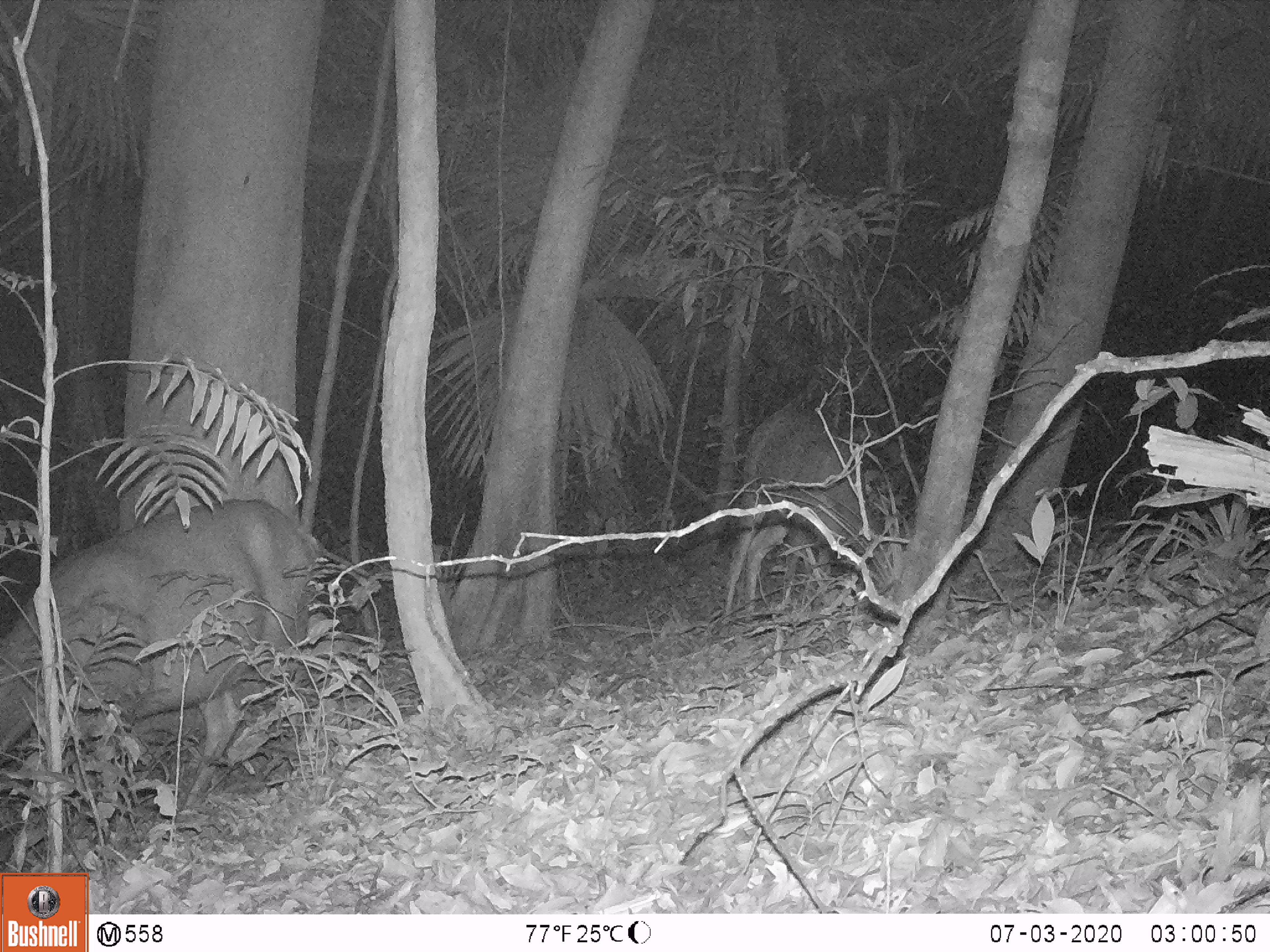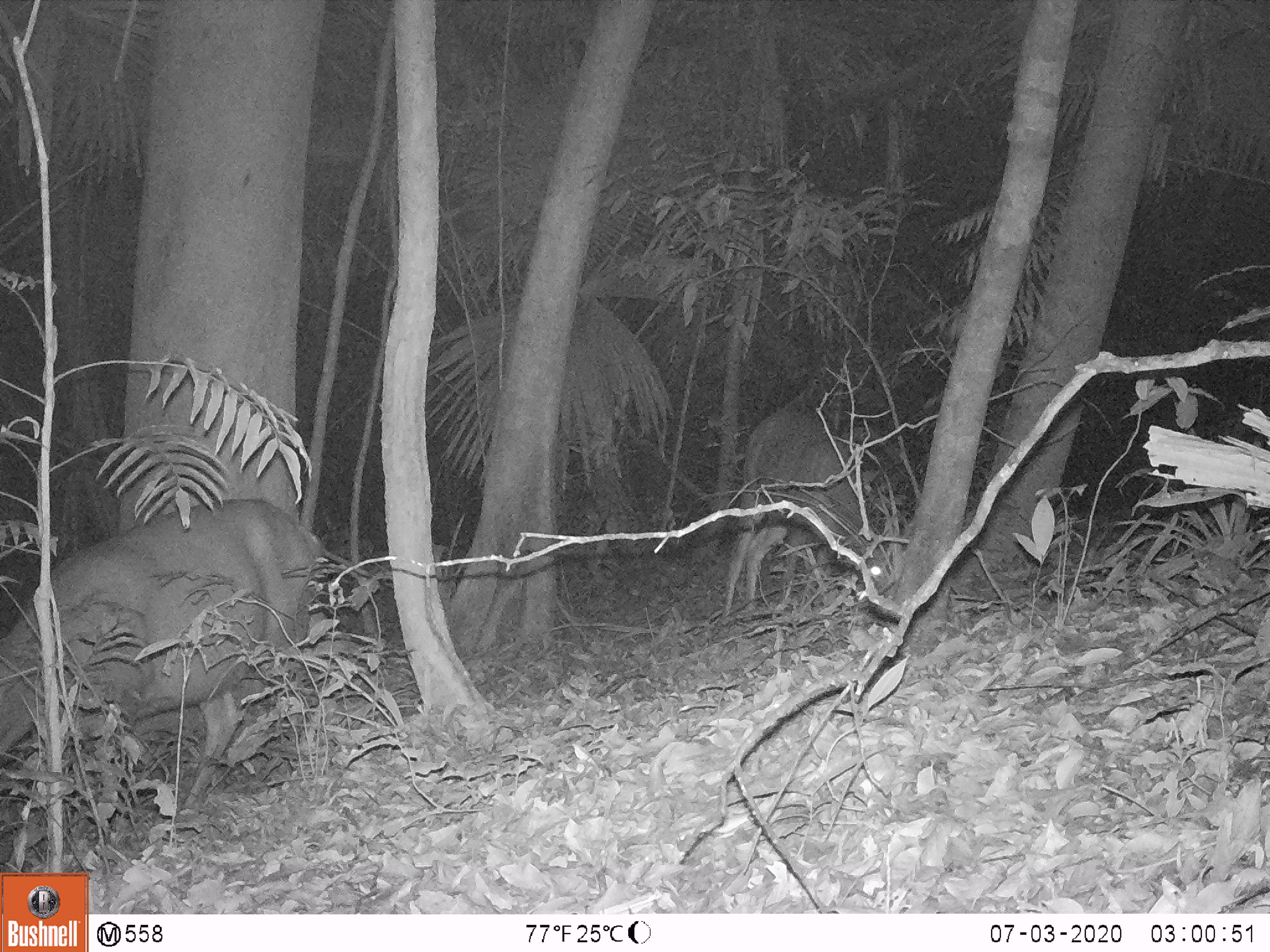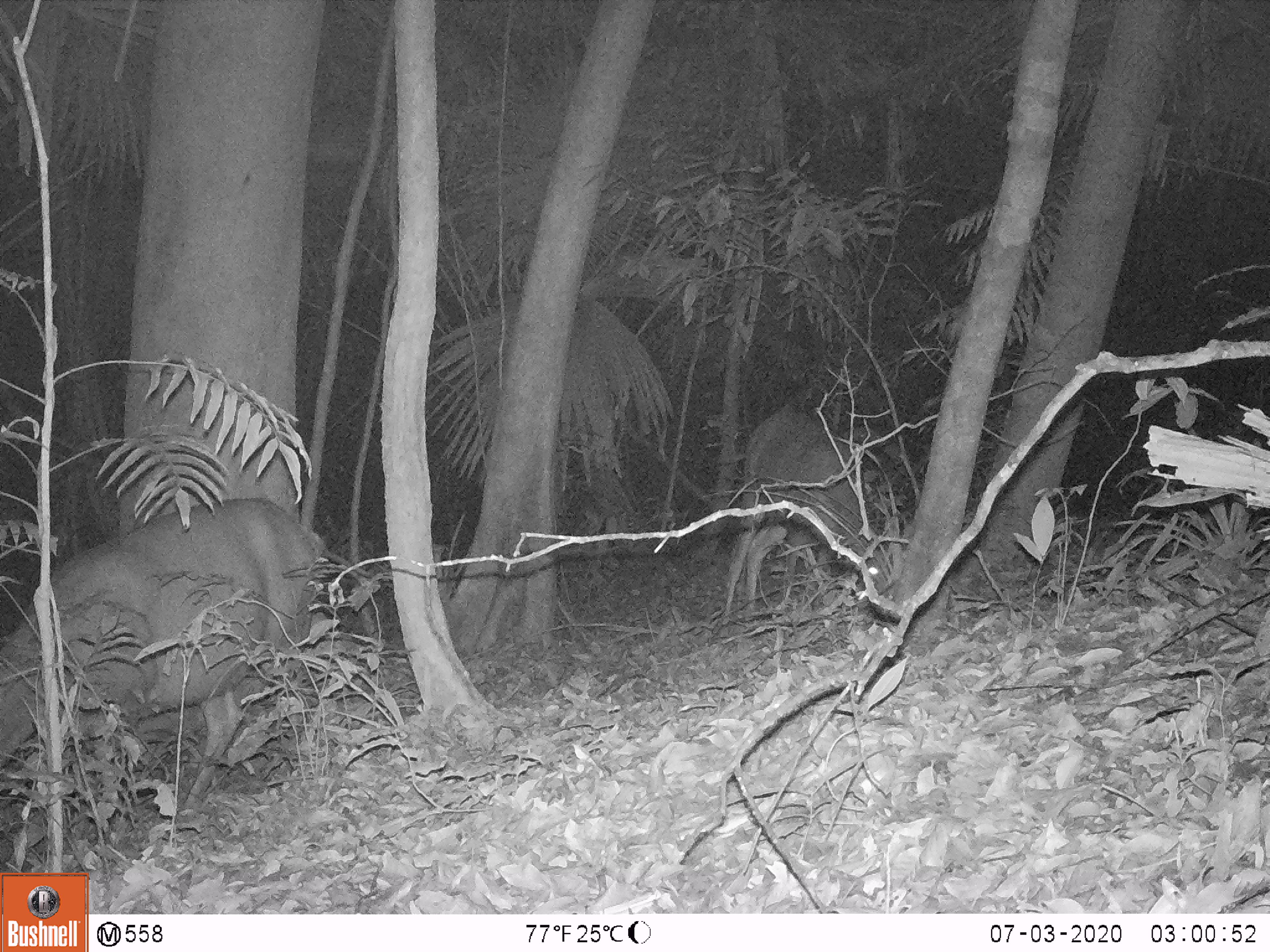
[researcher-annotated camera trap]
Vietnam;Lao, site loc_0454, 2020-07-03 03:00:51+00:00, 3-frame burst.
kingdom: Animalia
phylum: Chordata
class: Mammalia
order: Artiodactyla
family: Cervidae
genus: Rusa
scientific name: Rusa unicolor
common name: sambar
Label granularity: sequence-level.